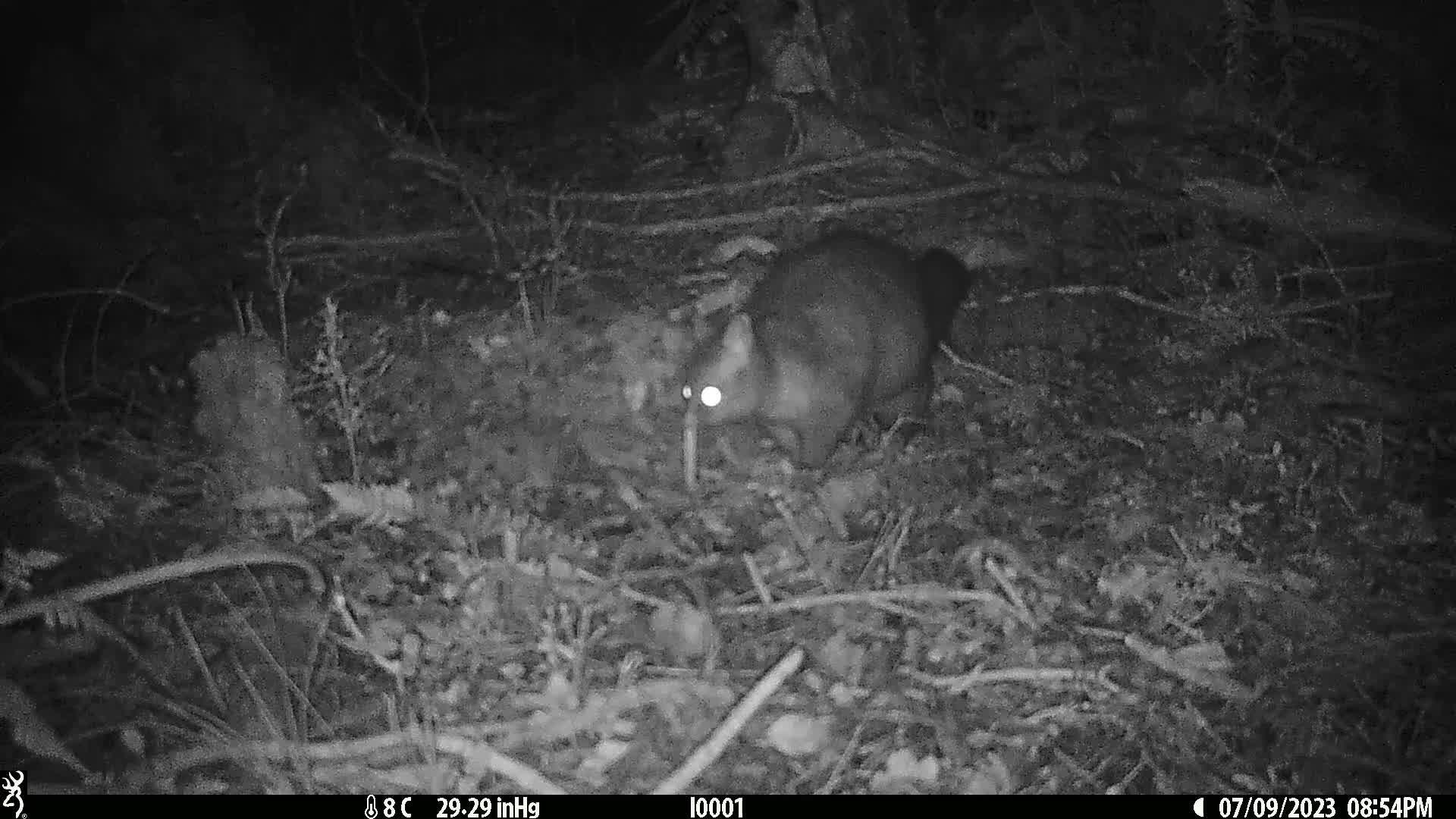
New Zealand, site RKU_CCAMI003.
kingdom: Animalia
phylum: Chordata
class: Mammalia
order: Diprotodontia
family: Phalangeridae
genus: Trichosurus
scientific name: Trichosurus vulpecula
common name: common brushtail possum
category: possum